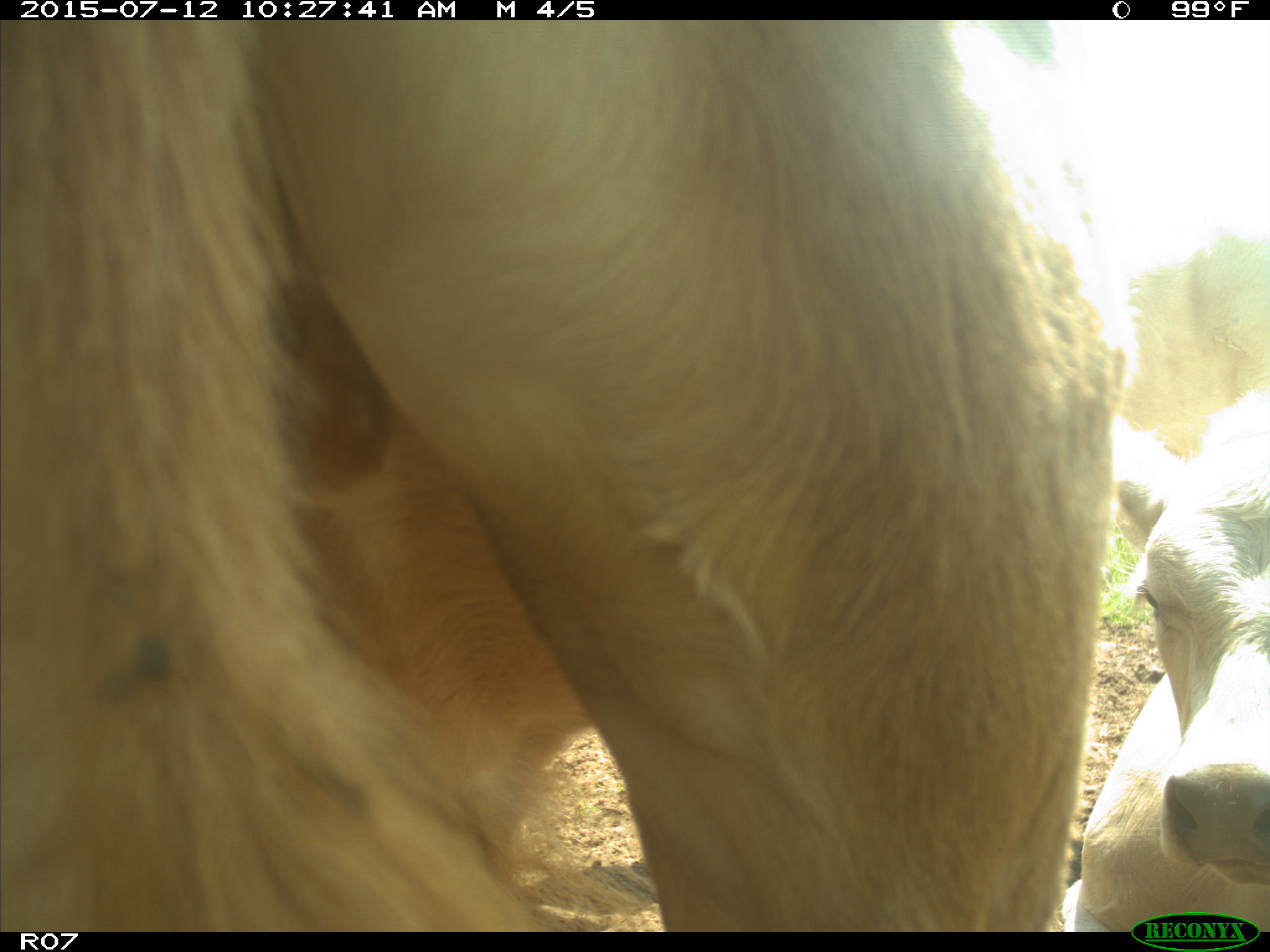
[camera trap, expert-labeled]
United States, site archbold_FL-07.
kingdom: Animalia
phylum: Chordata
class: Mammalia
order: Artiodactyla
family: Bovidae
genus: Bos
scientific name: Bos taurus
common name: domestic cow